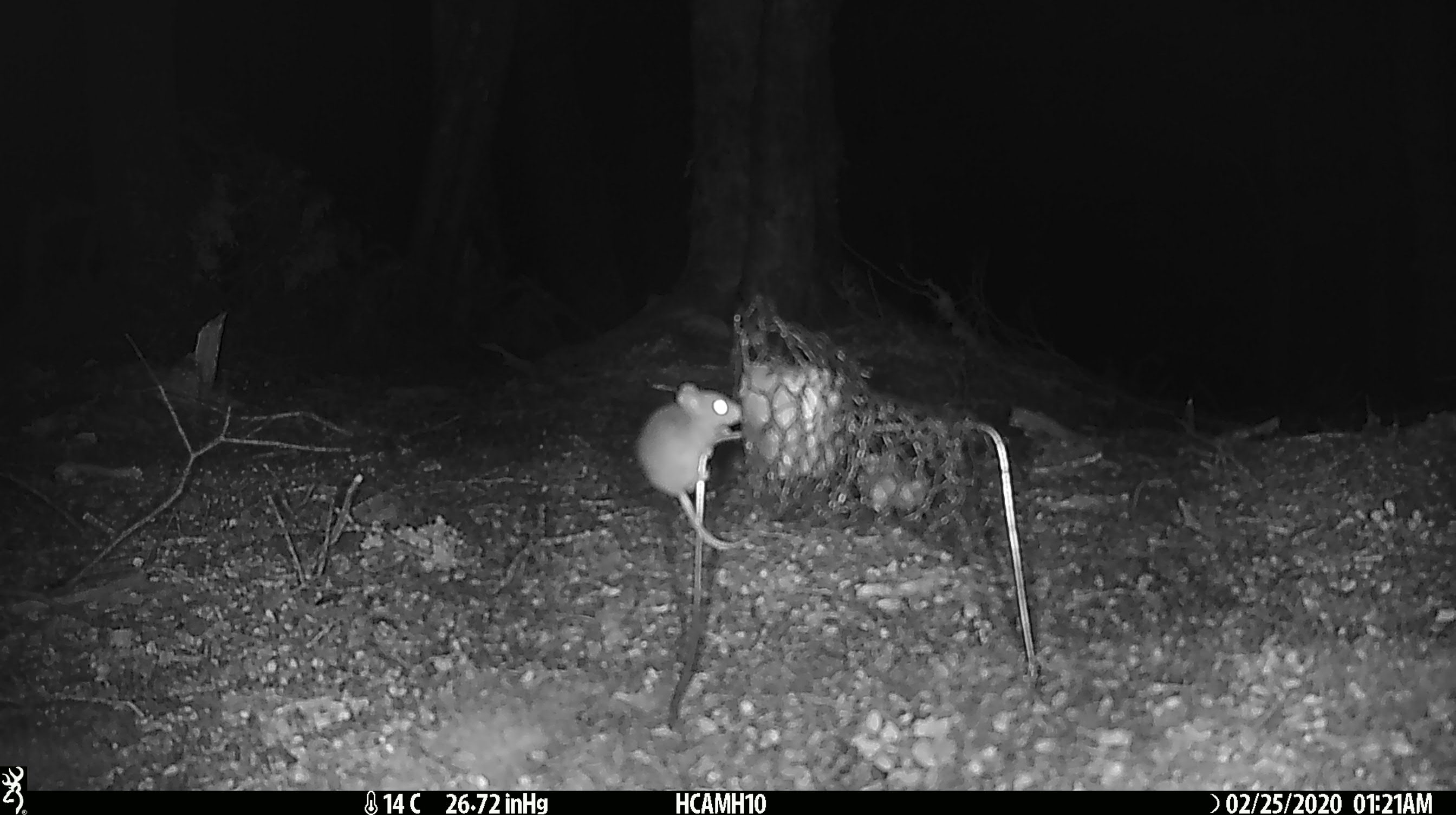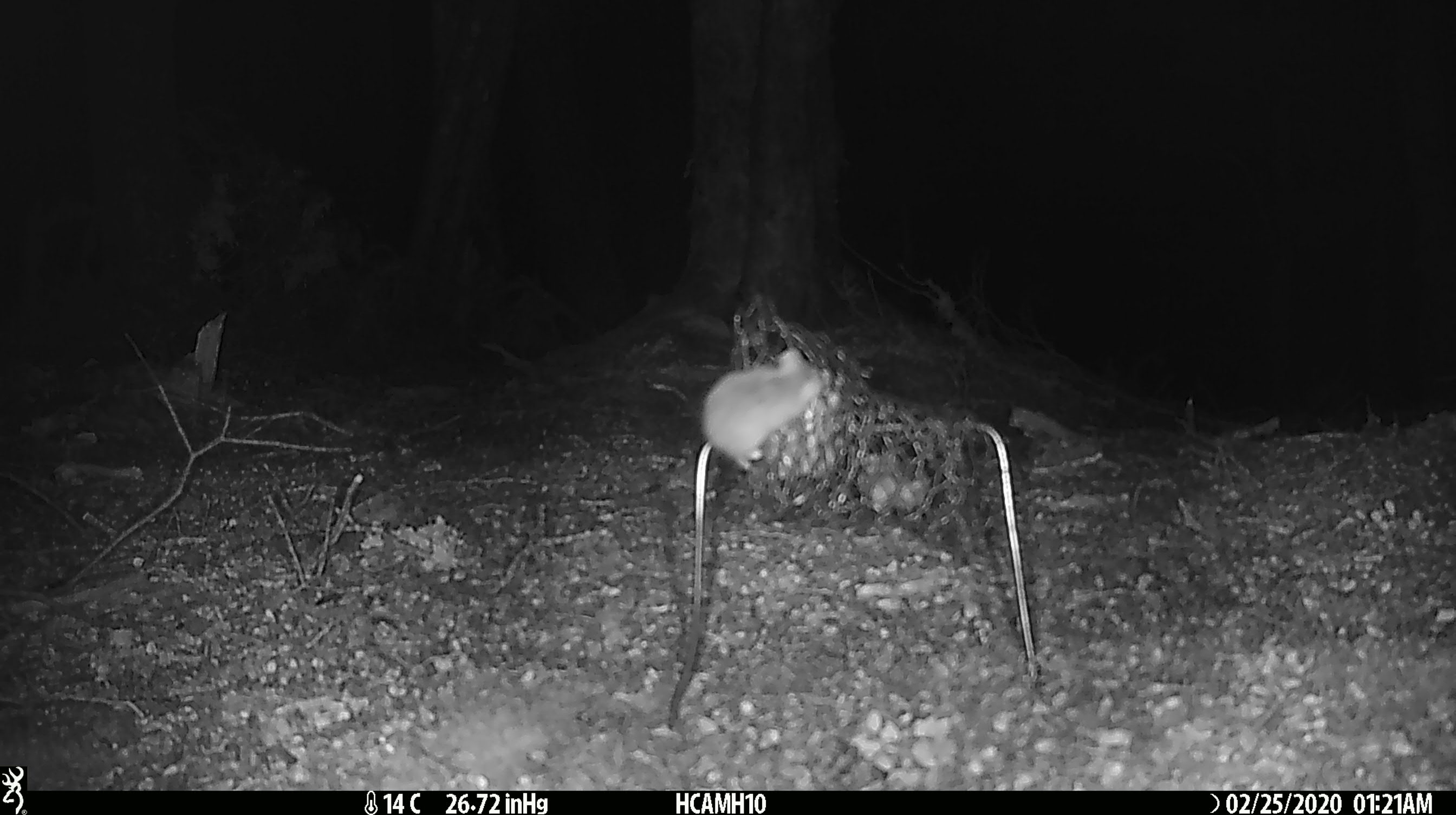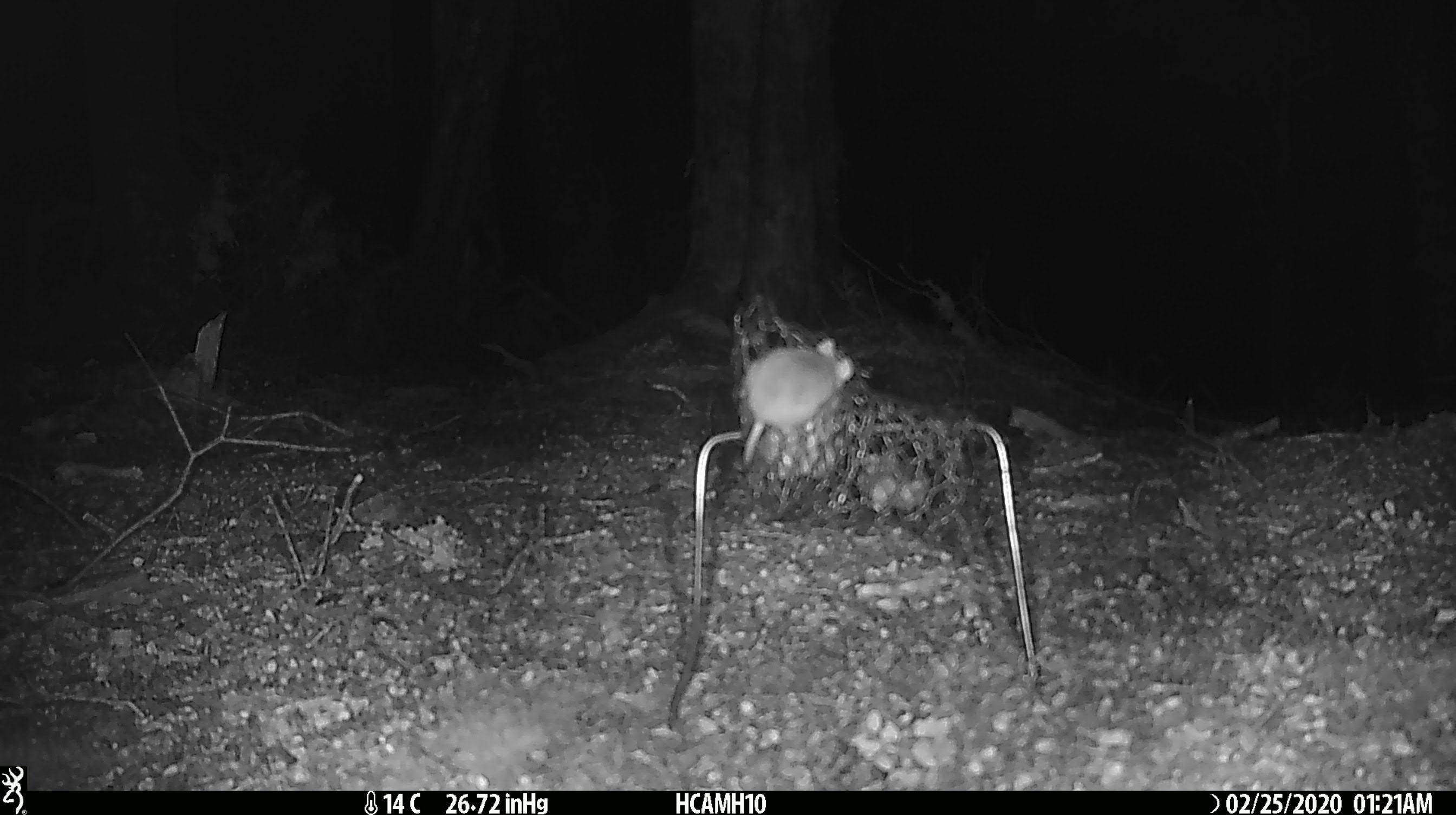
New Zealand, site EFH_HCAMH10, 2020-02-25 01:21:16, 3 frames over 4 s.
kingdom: Animalia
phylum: Chordata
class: Mammalia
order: Rodentia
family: Muridae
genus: Mus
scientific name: Mus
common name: mouse